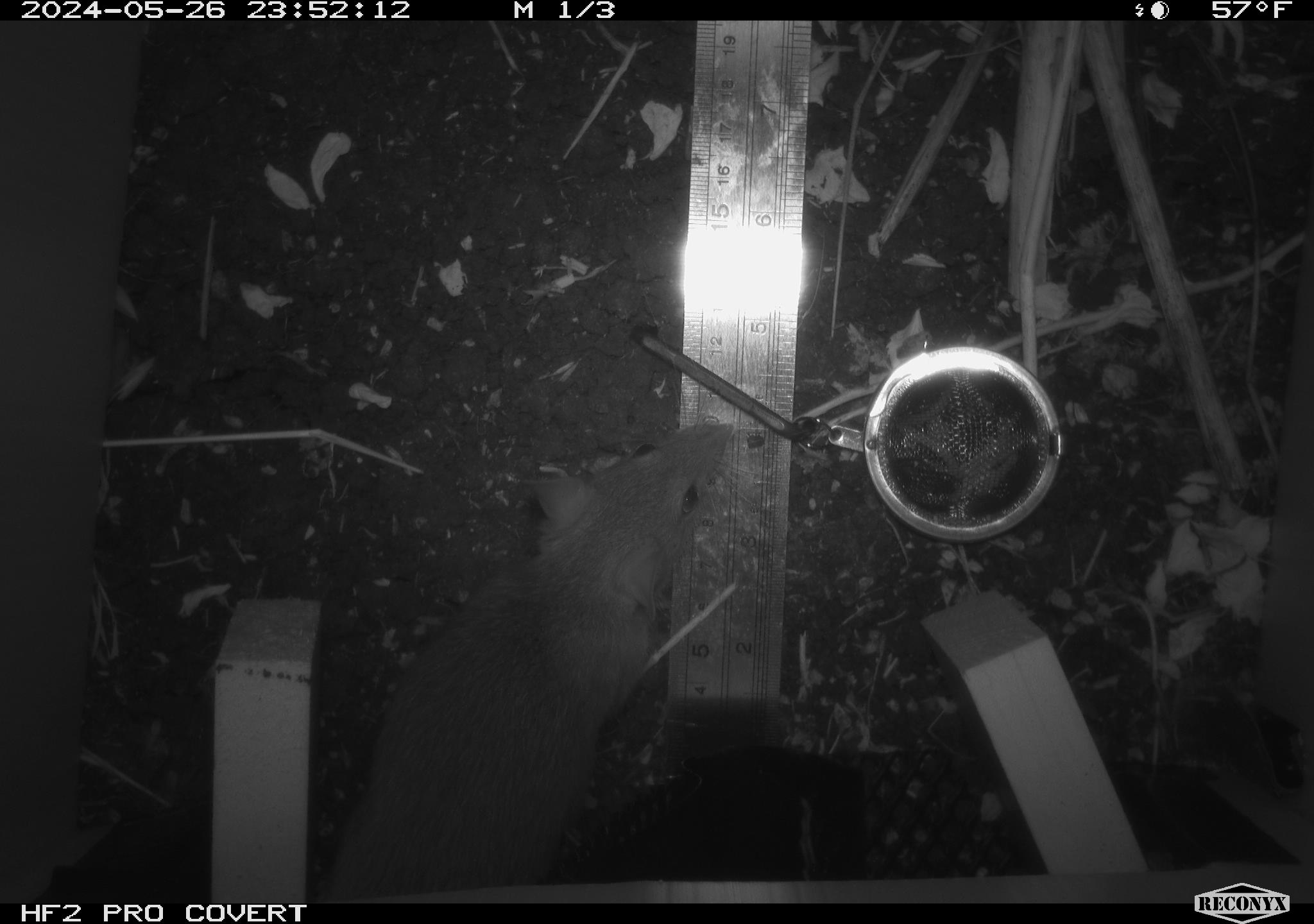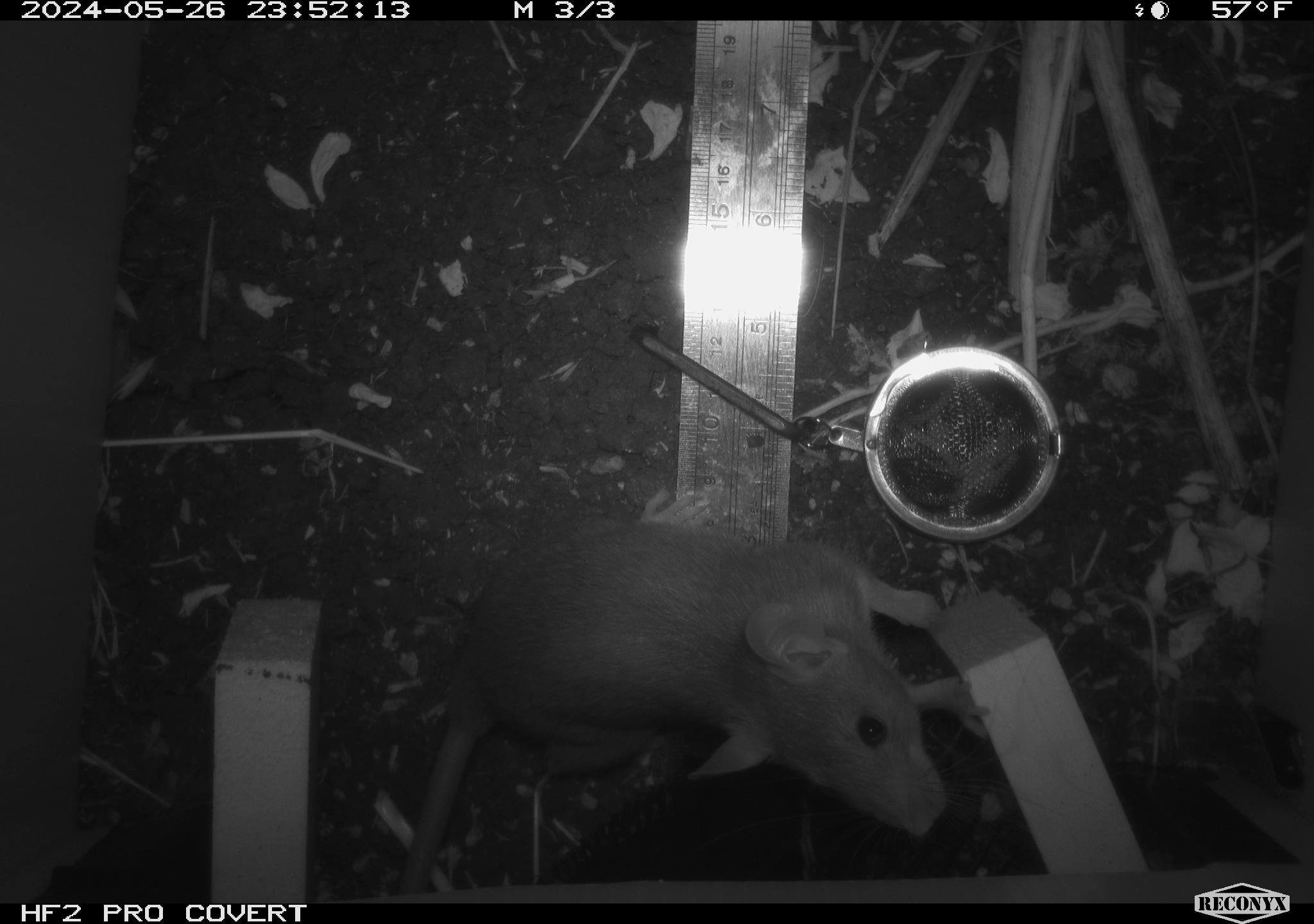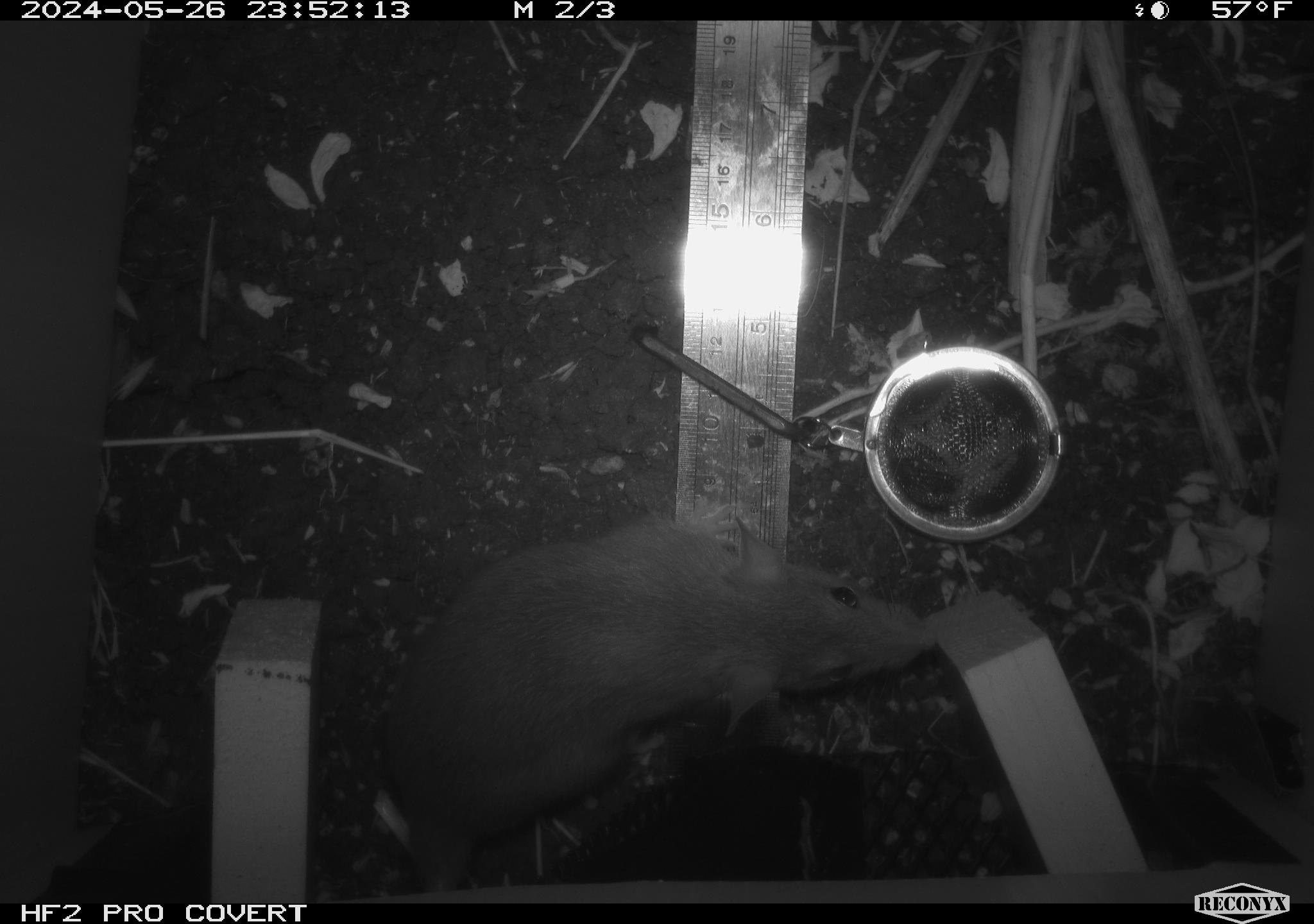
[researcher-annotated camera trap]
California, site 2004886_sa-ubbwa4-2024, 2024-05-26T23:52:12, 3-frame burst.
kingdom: Animalia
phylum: Chordata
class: Mammalia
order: Rodentia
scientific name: Rodentia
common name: woodrat or rat or mouse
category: woodrat or rat or mouse species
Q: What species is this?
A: Woodrat or rat or mouse species (woodrat or rat or mouse) (Rodentia).